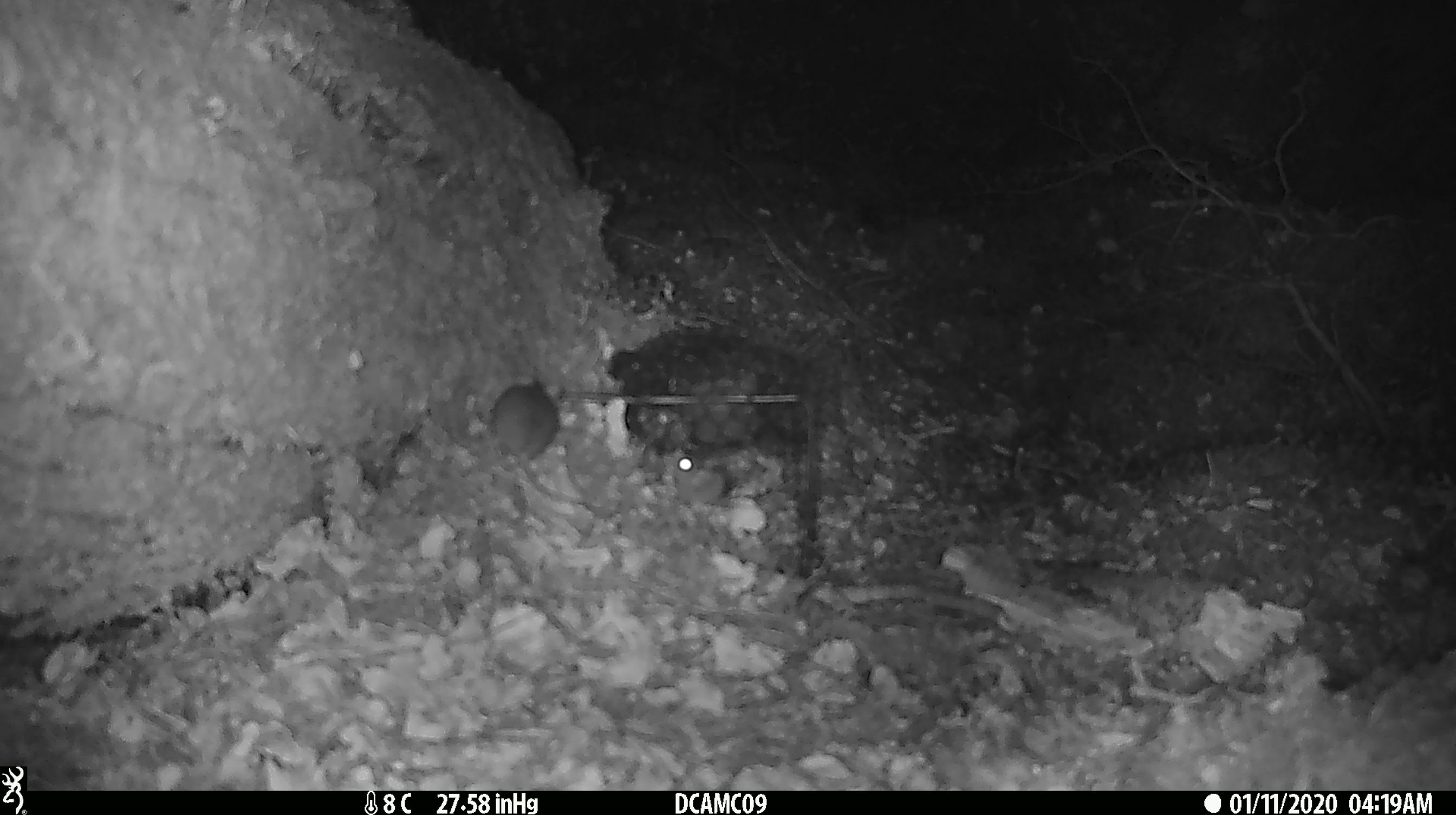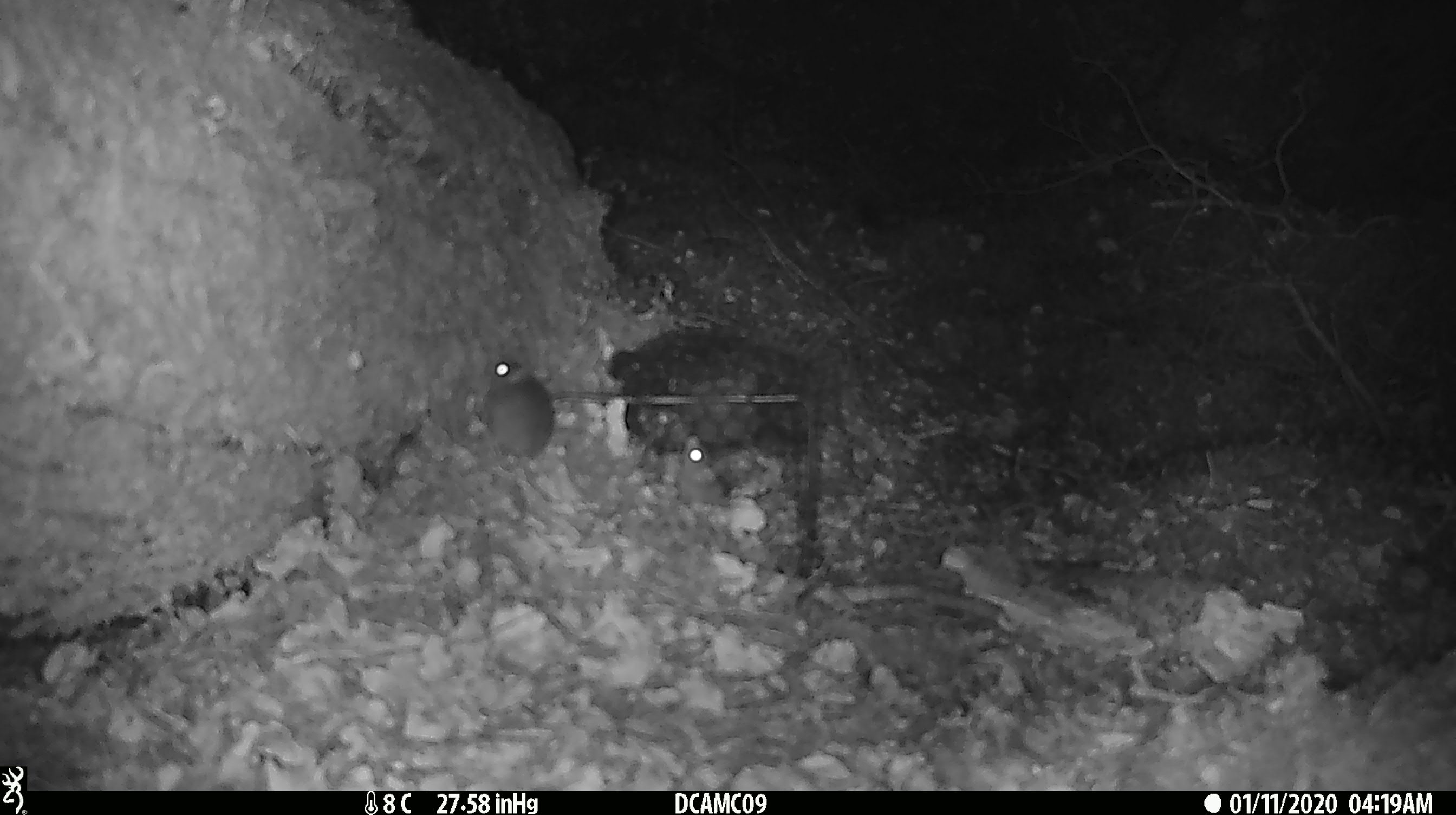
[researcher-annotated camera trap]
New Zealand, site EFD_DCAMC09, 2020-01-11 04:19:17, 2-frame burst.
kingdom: Animalia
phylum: Chordata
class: Mammalia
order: Rodentia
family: Muridae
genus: Mus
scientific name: Mus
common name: mouse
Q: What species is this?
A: Mouse (Mus).